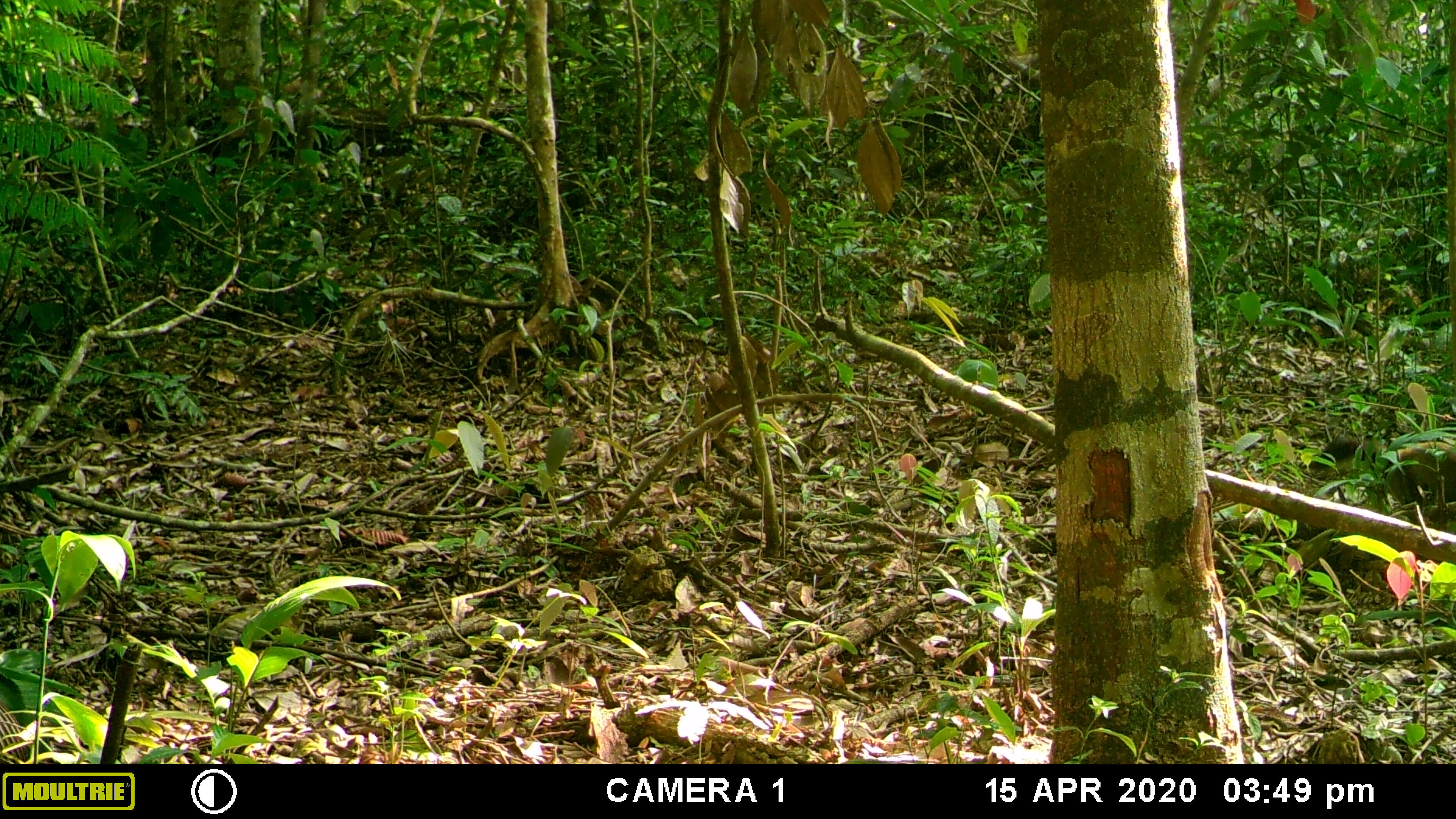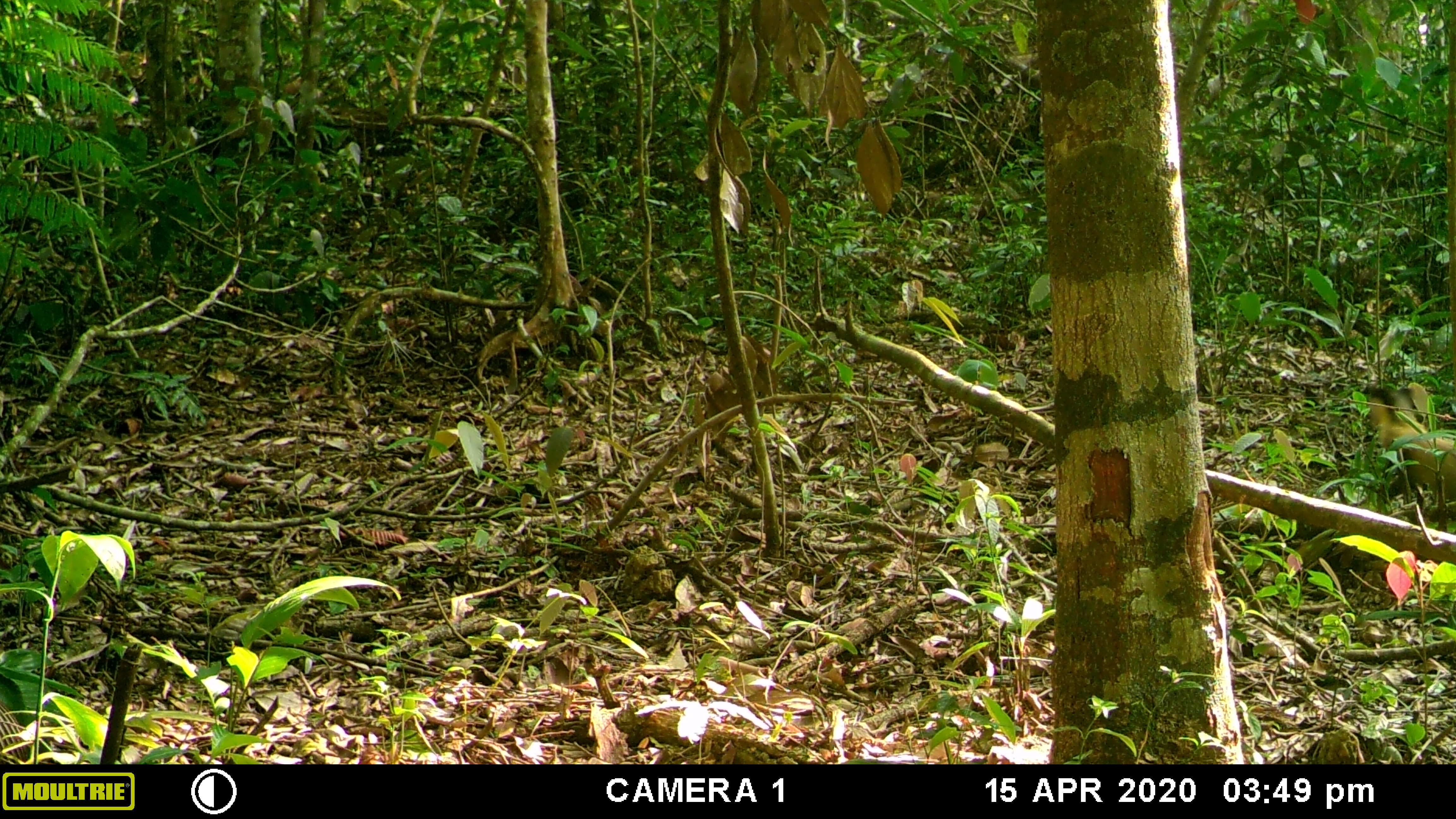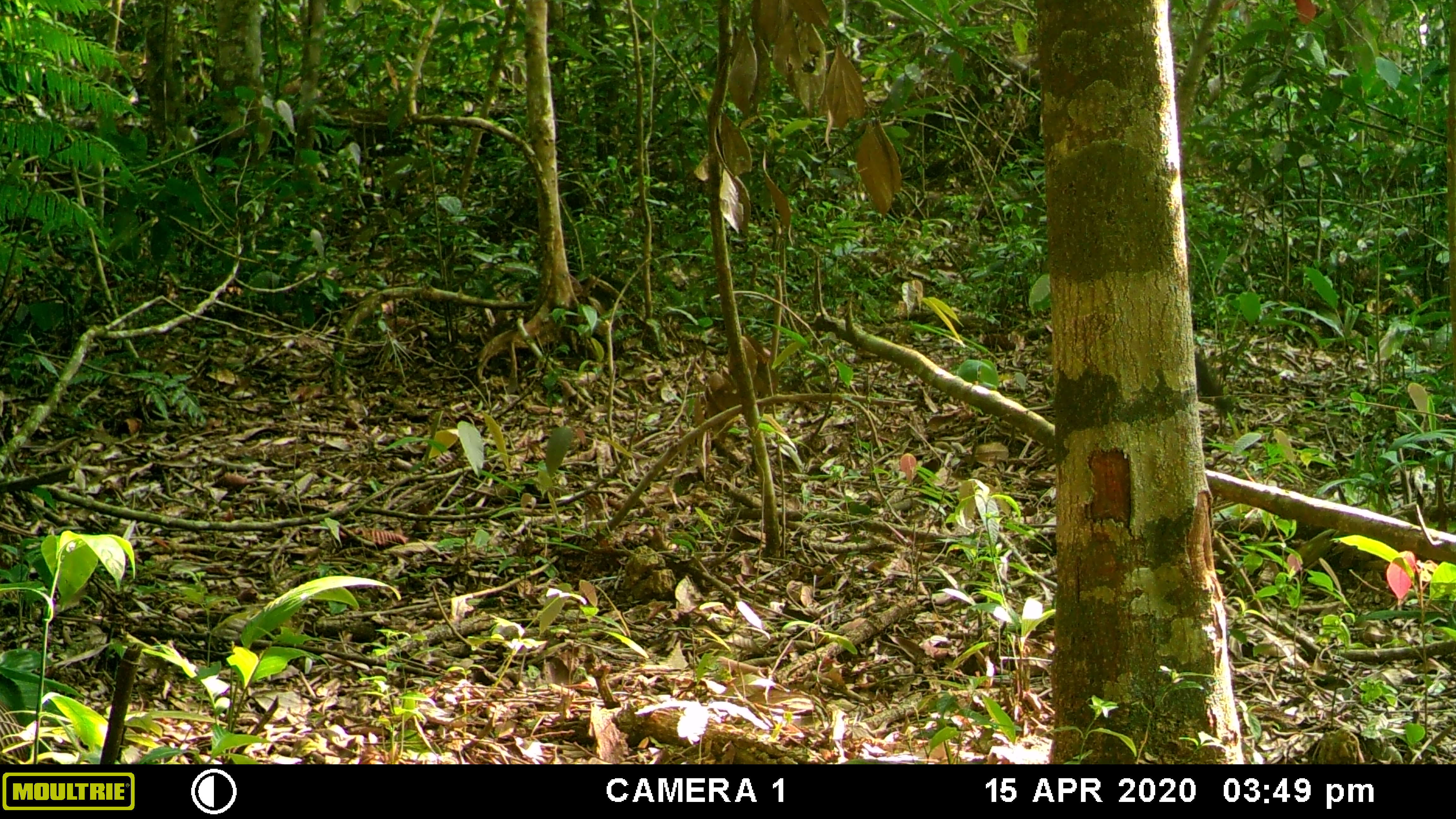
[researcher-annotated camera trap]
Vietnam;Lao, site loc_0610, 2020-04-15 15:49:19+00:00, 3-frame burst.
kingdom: Animalia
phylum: Chordata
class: Mammalia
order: Carnivora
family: Mustelidae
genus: Martes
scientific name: Martes flavigula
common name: yellow-throated marten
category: yellow throated marten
Yellow throated marten (yellow-throated marten) (Martes flavigula). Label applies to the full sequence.